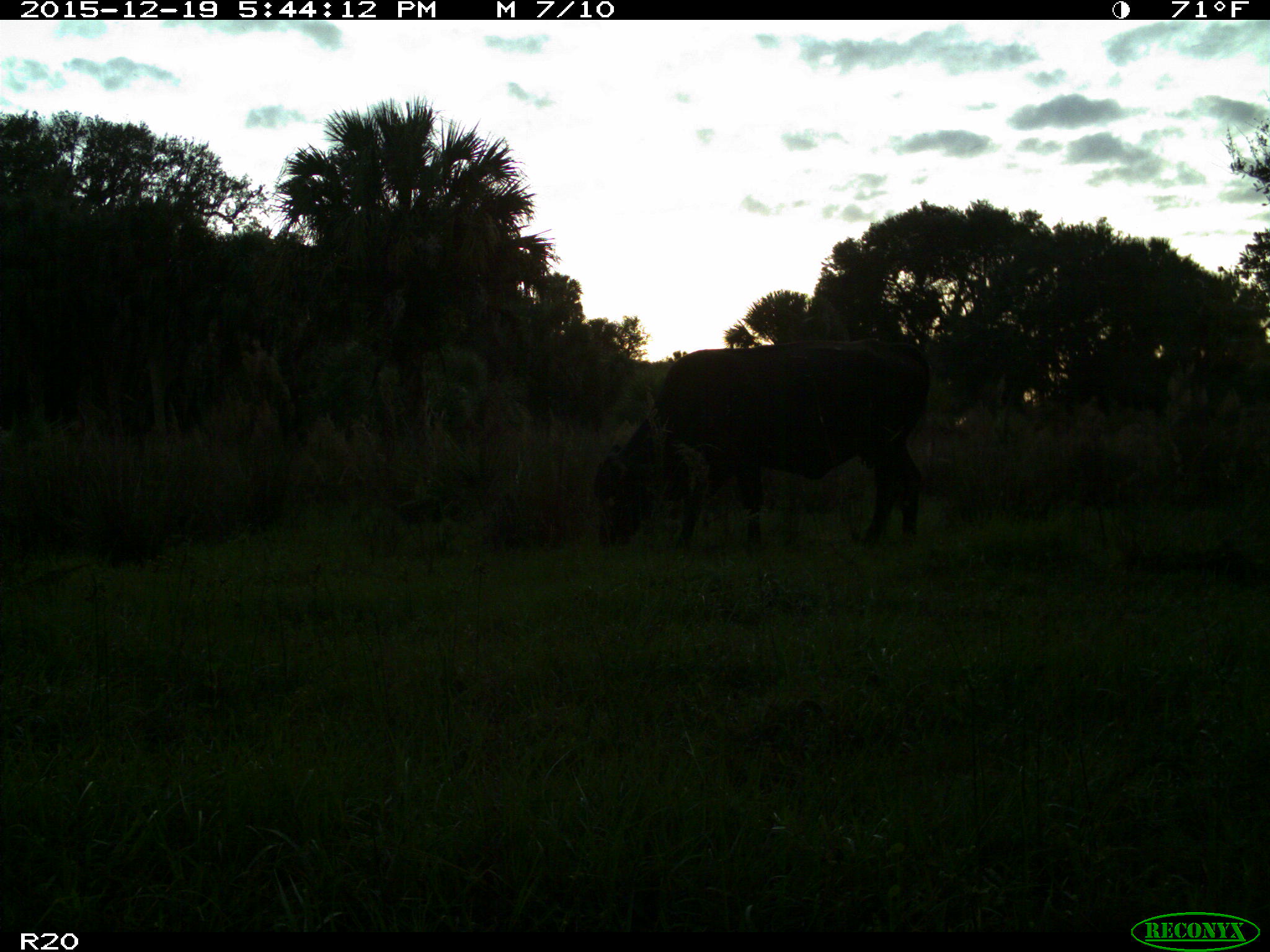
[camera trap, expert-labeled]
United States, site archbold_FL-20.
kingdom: Animalia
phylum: Chordata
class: Mammalia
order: Artiodactyla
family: Bovidae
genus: Bos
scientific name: Bos taurus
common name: domestic cow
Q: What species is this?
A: Bos taurus (domestic cow).